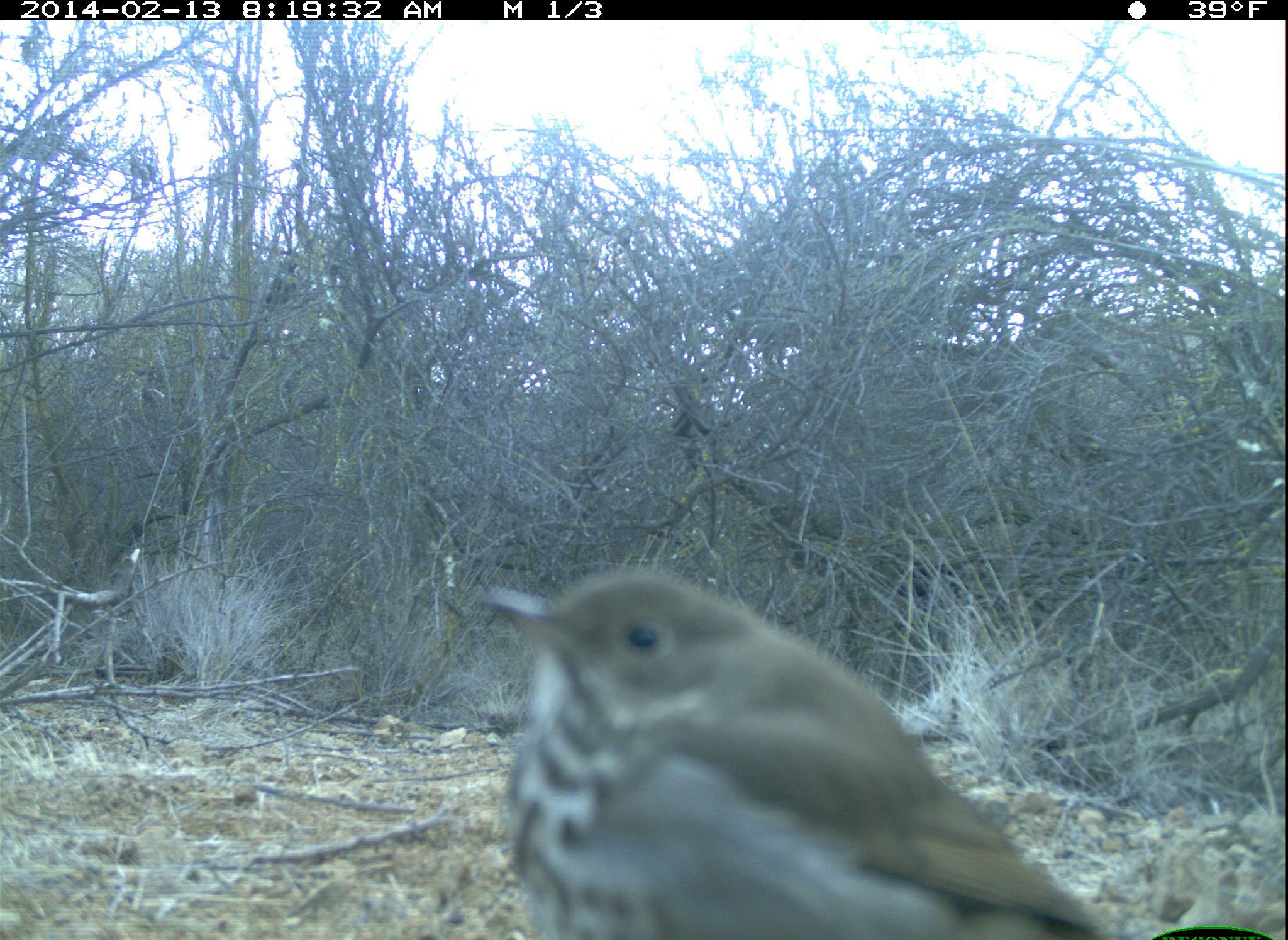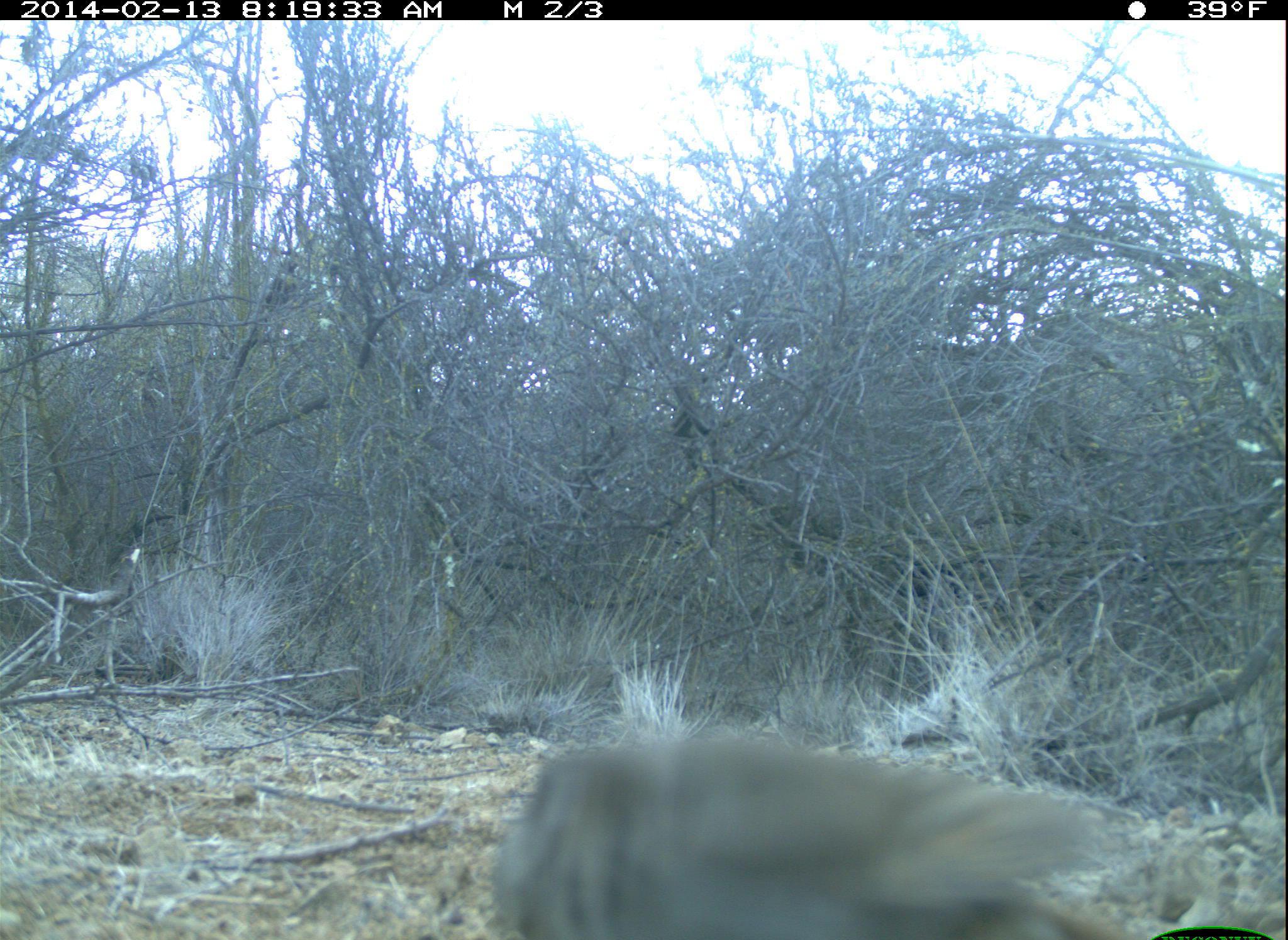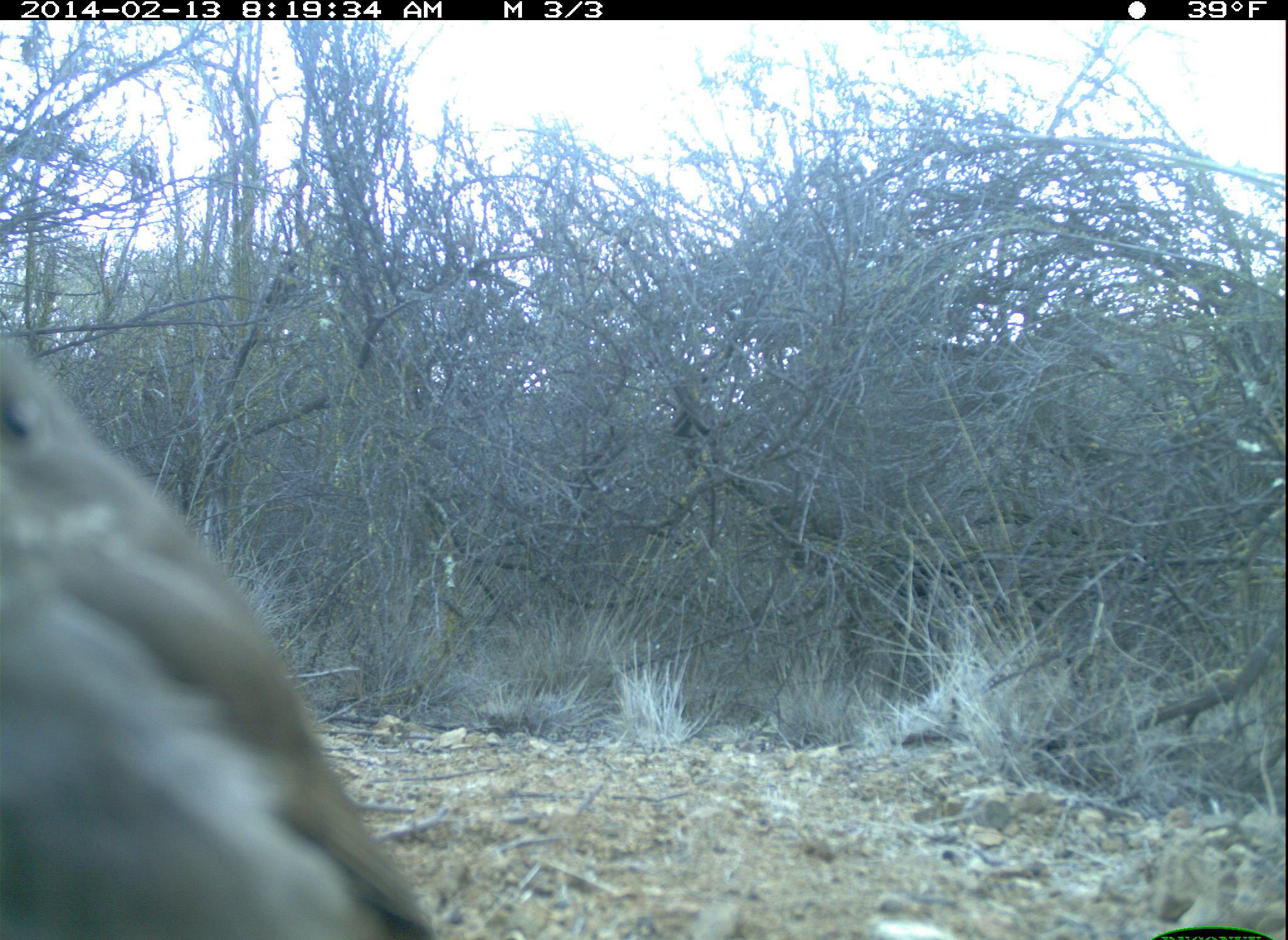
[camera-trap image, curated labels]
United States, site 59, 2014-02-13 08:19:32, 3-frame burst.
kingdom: Animalia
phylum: Chordata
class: Aves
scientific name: Aves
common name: bird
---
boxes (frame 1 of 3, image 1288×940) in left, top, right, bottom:
bird: 480, 568, 1152, 940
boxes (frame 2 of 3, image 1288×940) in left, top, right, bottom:
bird: 488, 732, 1135, 940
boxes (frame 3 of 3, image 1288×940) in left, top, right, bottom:
bird: 0, 338, 449, 940